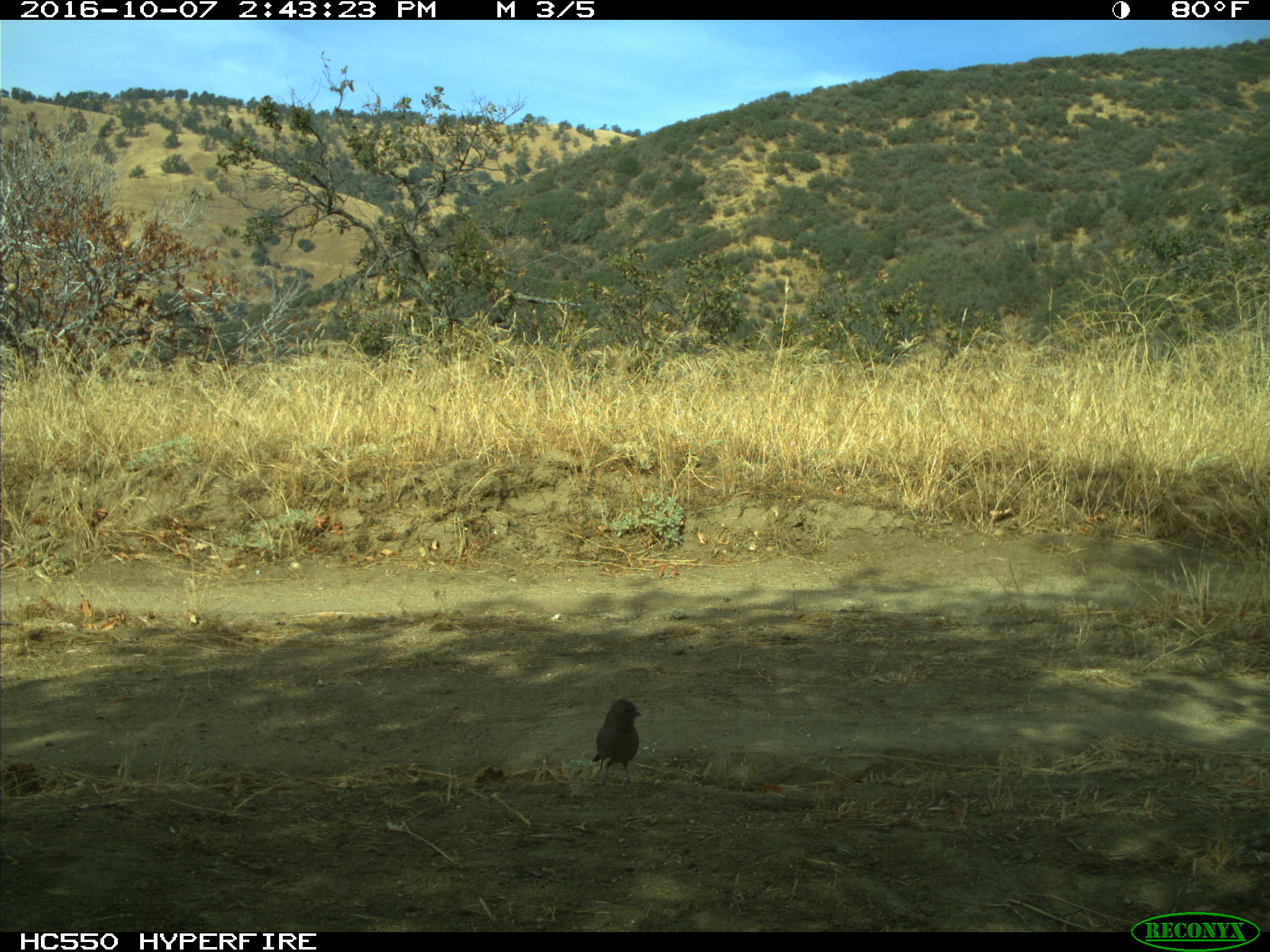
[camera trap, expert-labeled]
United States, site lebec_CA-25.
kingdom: Animalia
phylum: Chordata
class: Aves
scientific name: Aves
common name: birds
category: unidentified bird